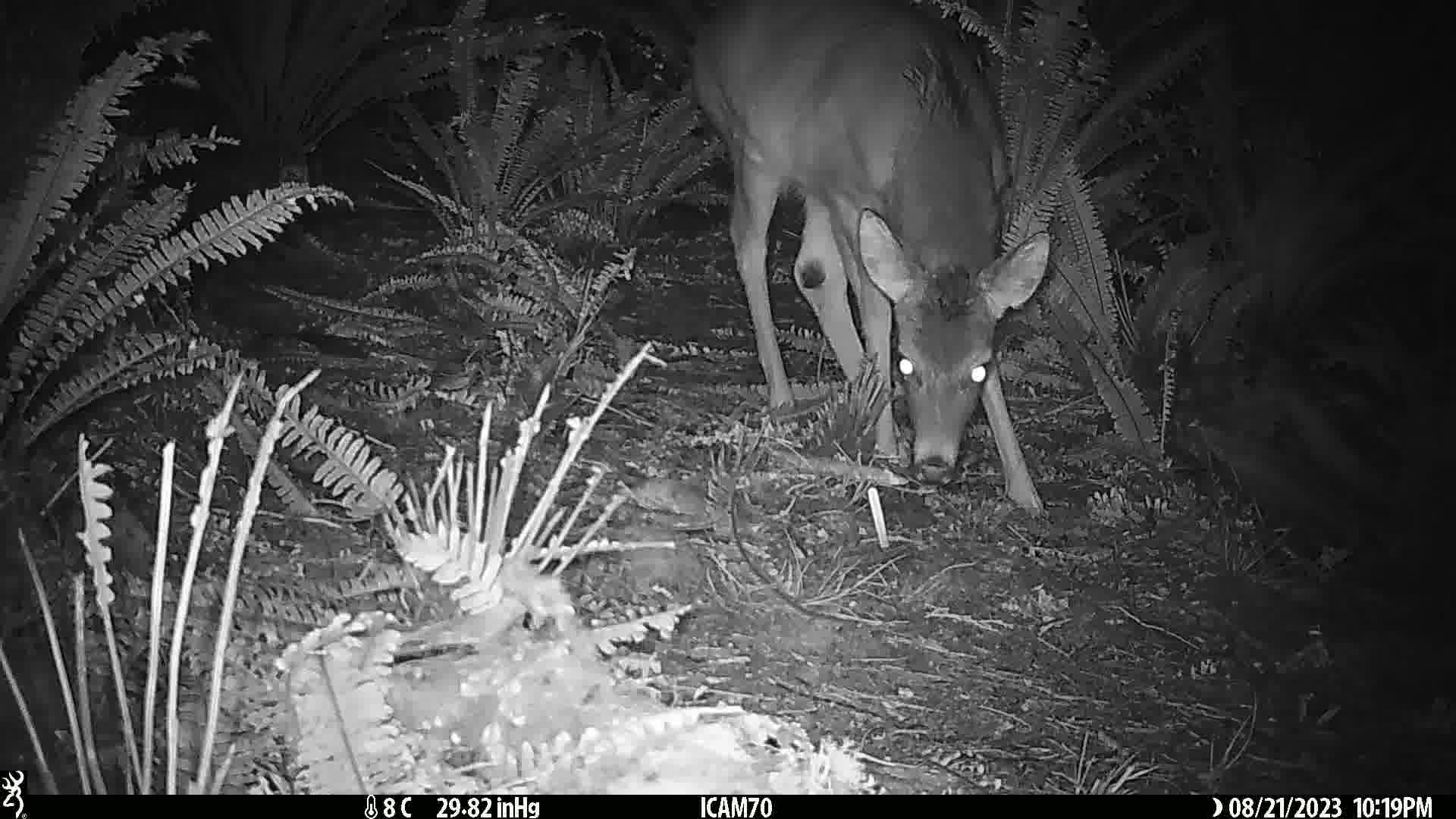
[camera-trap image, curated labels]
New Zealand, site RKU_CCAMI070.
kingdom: Animalia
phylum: Chordata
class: Mammalia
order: Artiodactyla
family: Cervidae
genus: Odocoileus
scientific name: Odocoileus virginianus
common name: white-tailed deer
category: white tailed deer